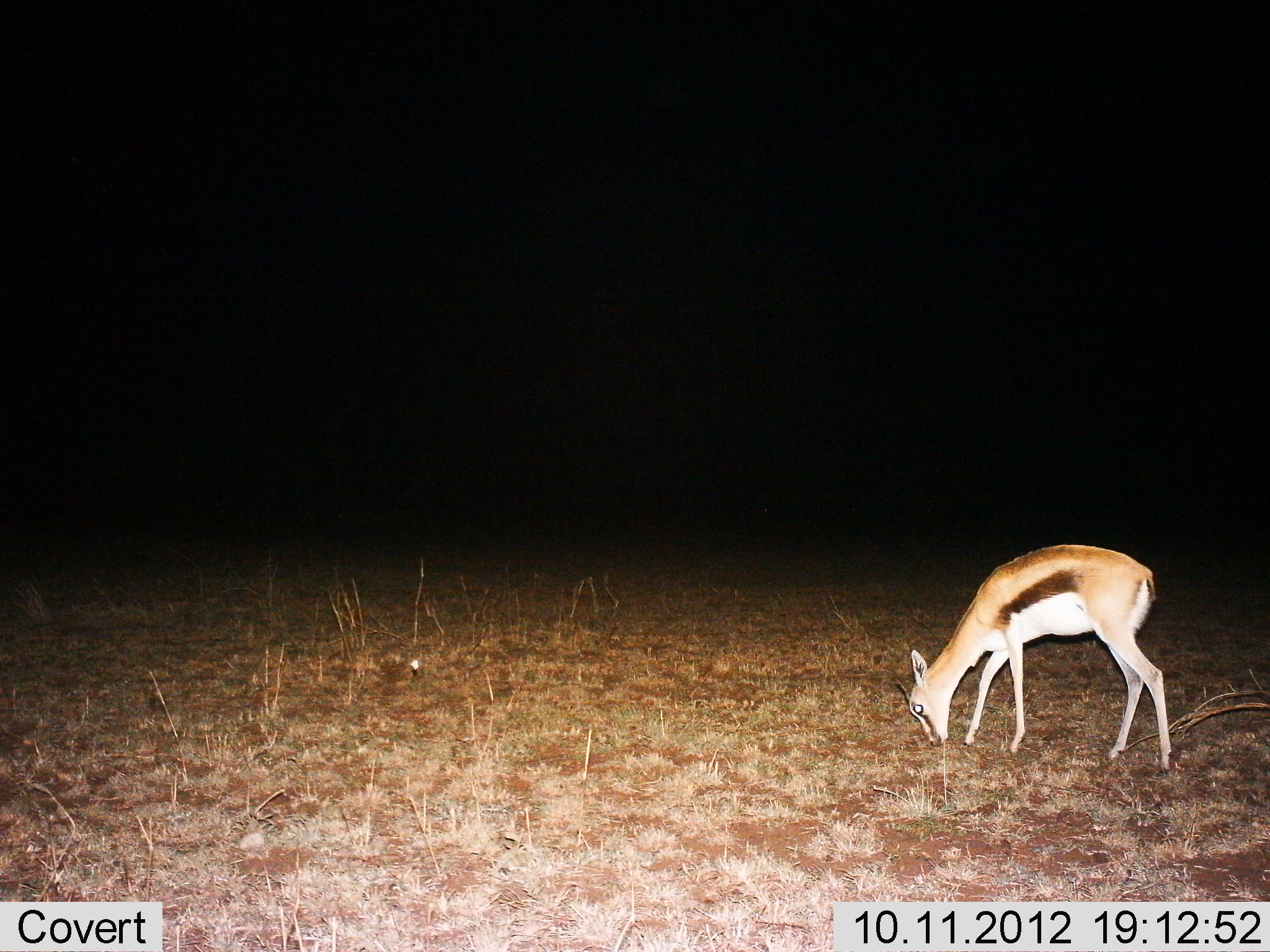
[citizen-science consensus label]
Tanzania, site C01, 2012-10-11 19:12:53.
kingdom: Animalia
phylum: Chordata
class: Mammalia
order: Artiodactyla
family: Bovidae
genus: Eudorcas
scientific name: Eudorcas thomsonii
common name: thomson's gazelle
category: gazellethomsons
Gazellethomsons (thomson's gazelle) (Eudorcas thomsonii), count 1. Behavior (volunteer vote fractions): standing 10%, resting 0%, moving 0%, interacting 0%. Young present (vote fraction): 10%. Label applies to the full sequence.